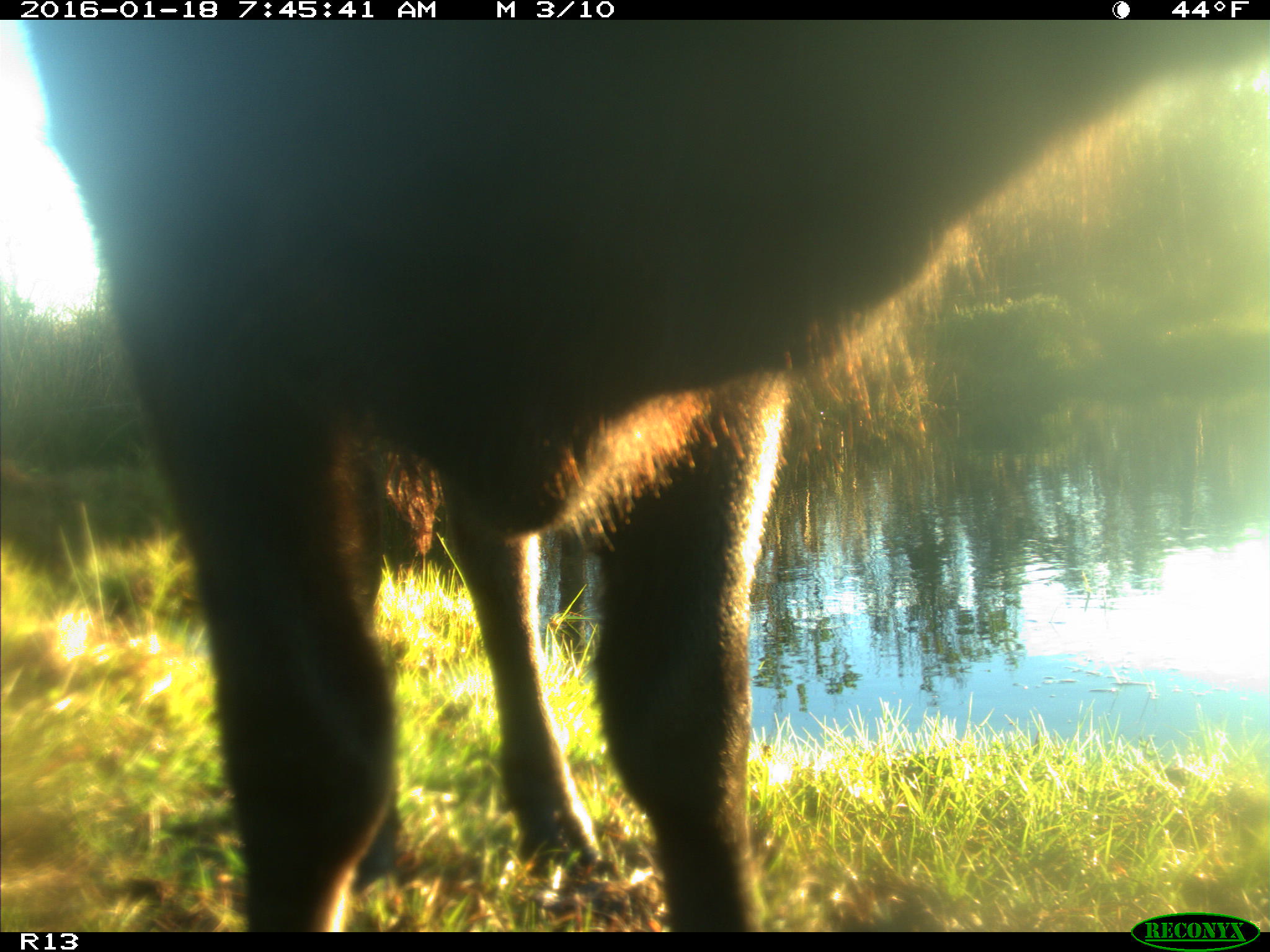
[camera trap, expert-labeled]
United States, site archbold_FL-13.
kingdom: Animalia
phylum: Chordata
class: Mammalia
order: Artiodactyla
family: Bovidae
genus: Bos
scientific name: Bos taurus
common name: domestic cow